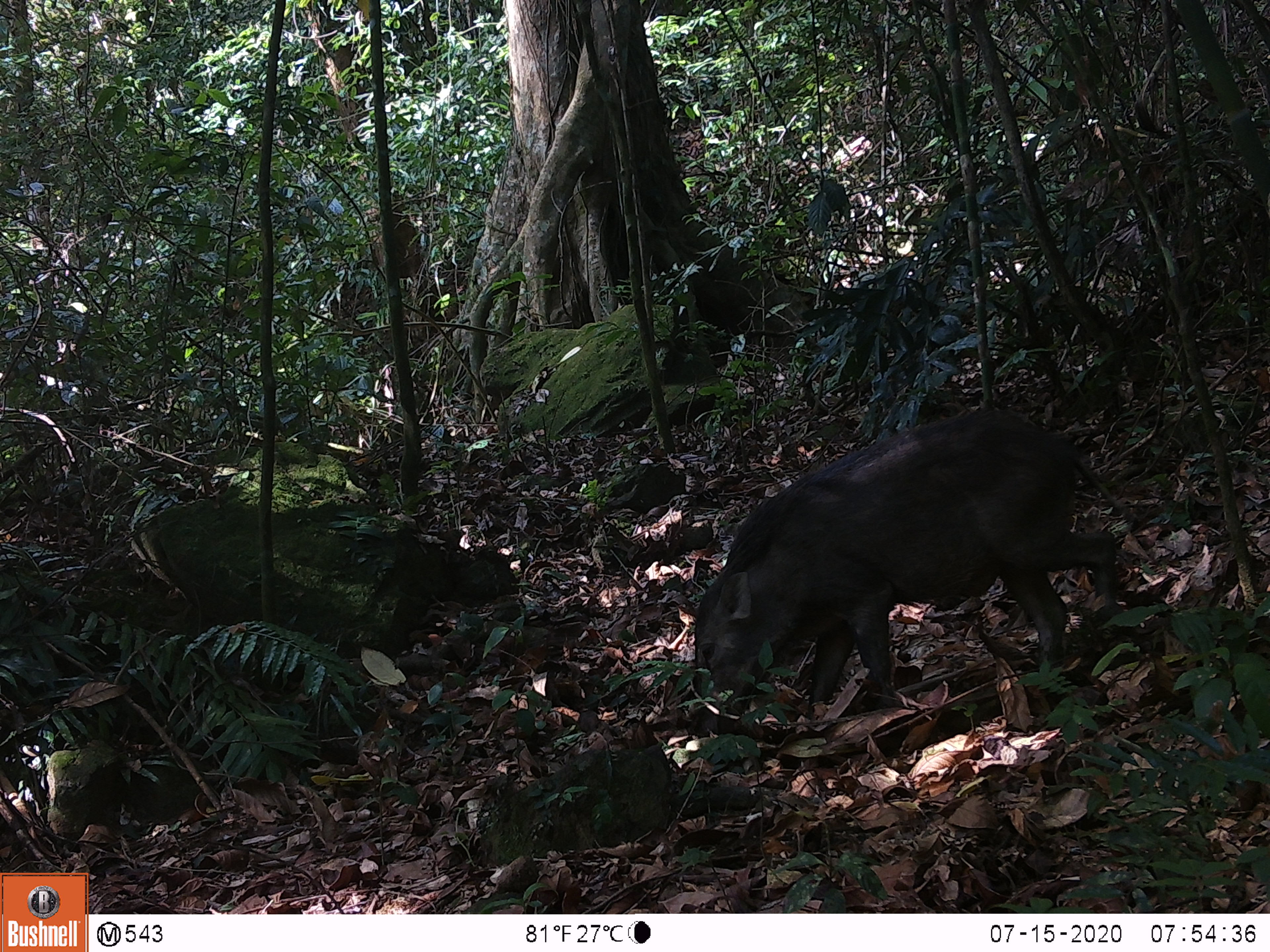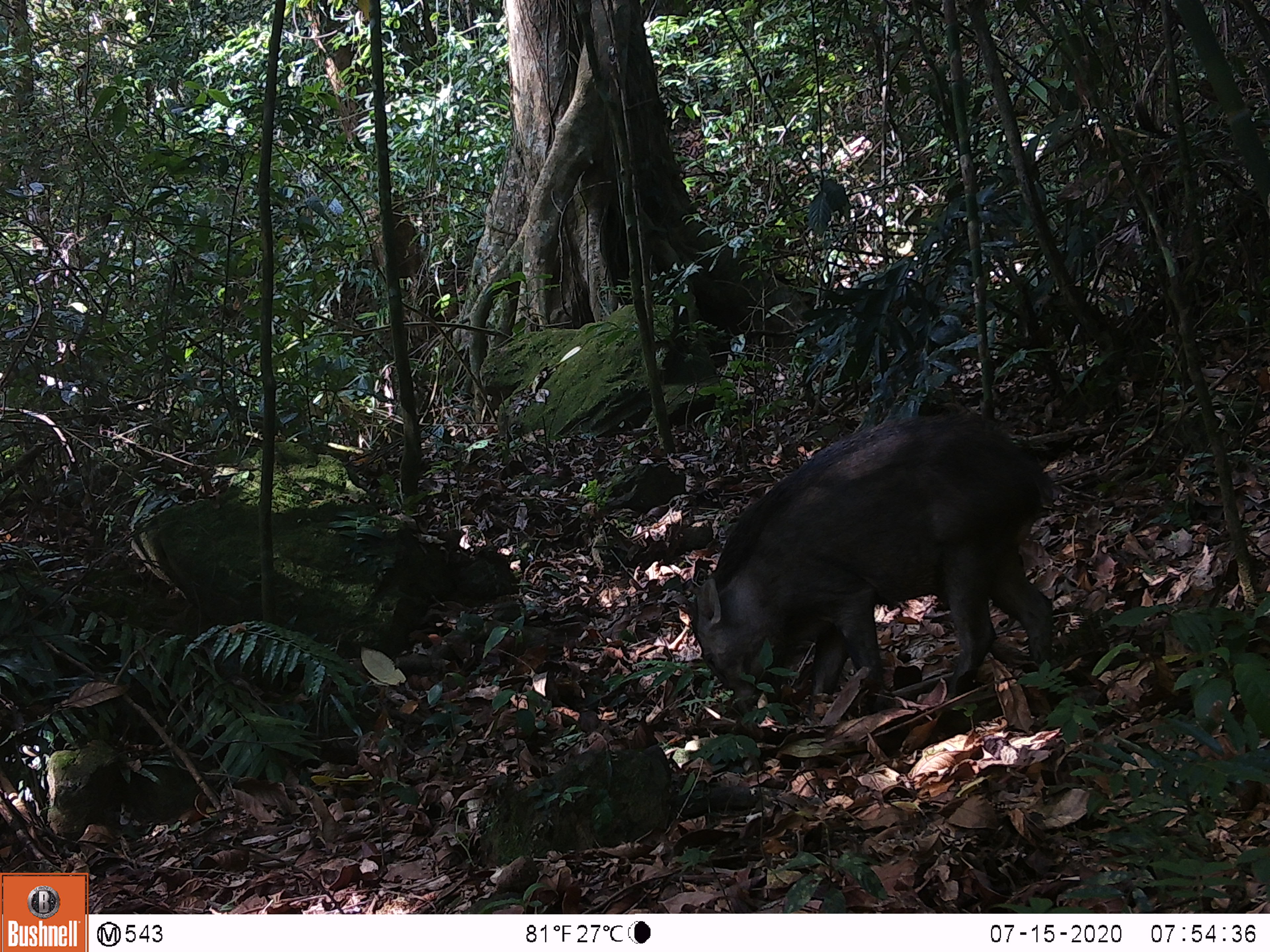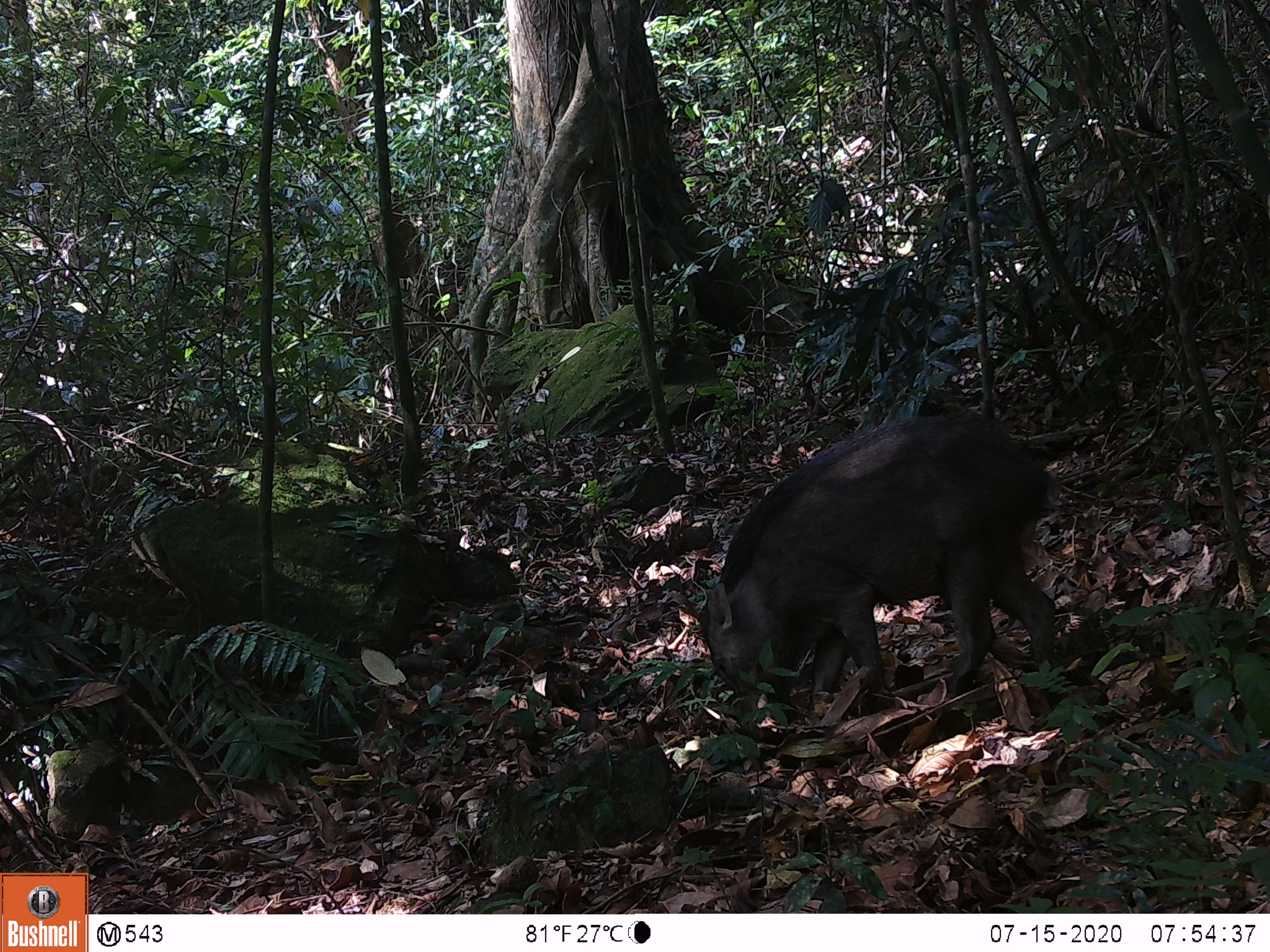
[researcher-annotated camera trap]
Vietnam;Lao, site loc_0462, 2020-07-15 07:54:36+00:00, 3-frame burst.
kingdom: Animalia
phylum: Chordata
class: Mammalia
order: Artiodactyla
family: Suidae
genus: Sus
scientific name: Sus scrofa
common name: eurasian wild pig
Eurasian wild pig (Sus scrofa). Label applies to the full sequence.